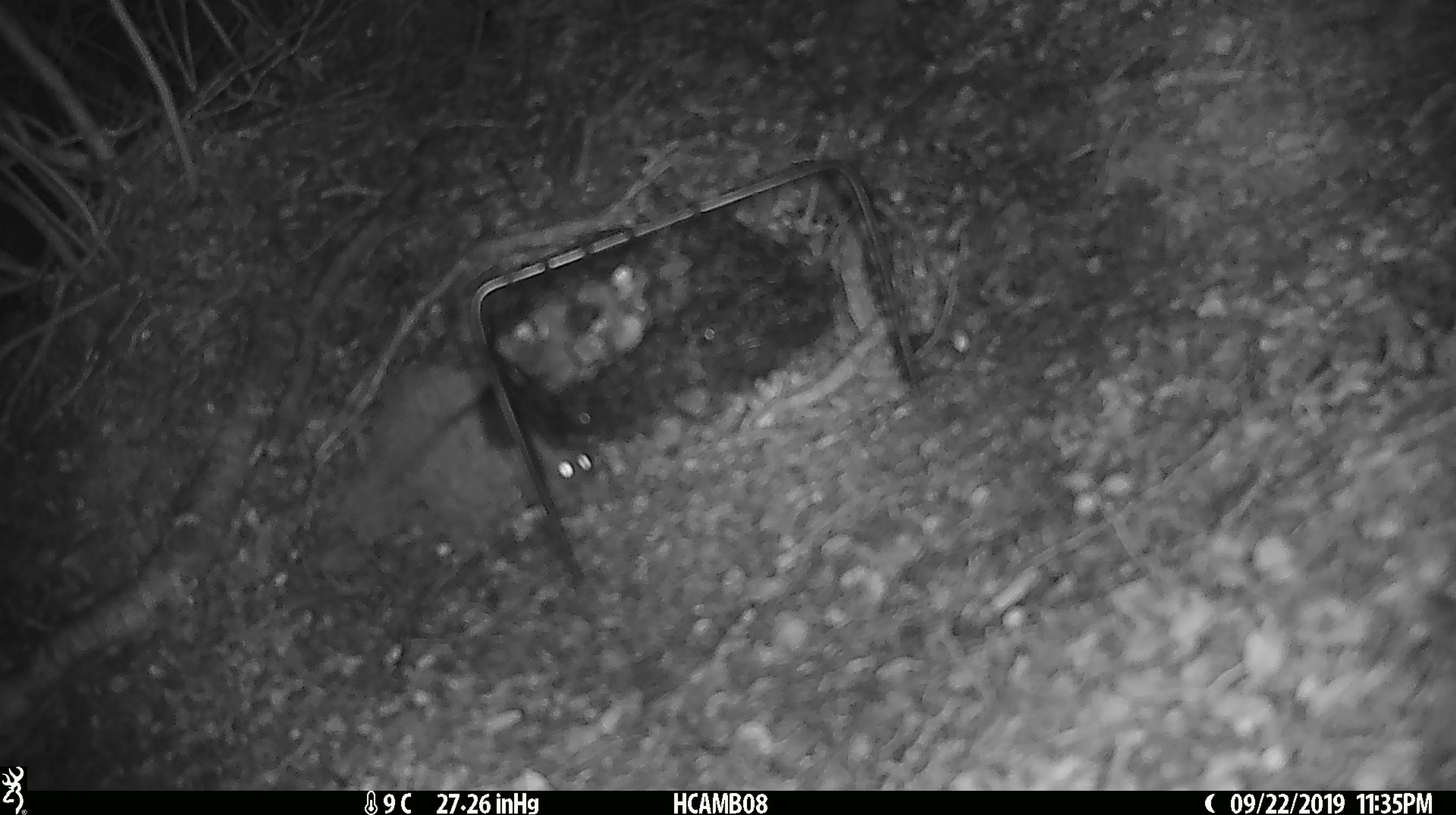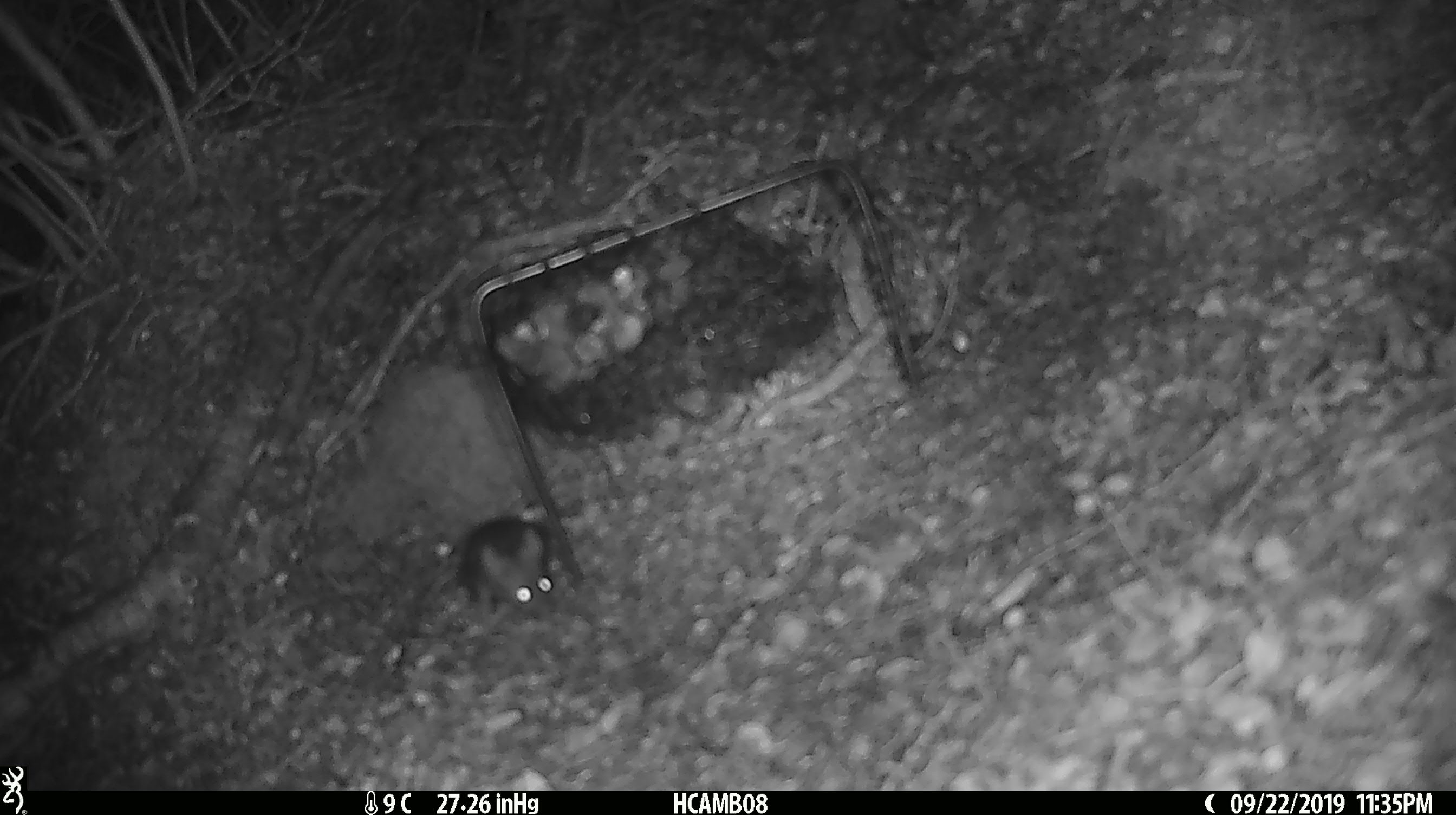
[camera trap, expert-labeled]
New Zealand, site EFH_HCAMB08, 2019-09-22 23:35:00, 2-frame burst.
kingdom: Animalia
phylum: Chordata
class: Mammalia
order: Rodentia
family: Muridae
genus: Mus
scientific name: Mus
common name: mouse